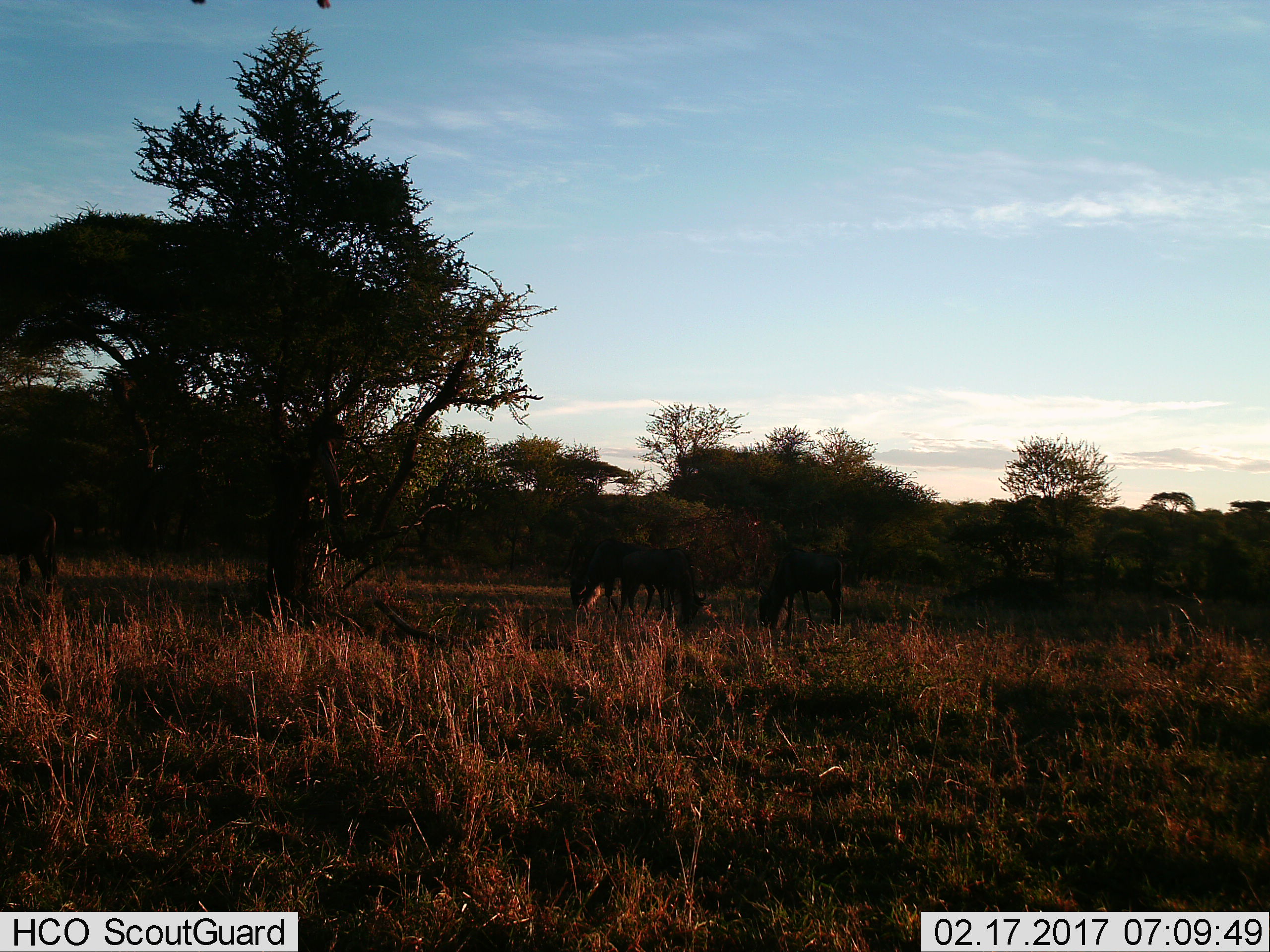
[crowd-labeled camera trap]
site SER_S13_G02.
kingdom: Animalia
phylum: Chordata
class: Mammalia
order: Artiodactyla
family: Bovidae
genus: Connochaetes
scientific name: Connochaetes taurinus taurinus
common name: blue wildebeest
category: wildebeestblue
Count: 4.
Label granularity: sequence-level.